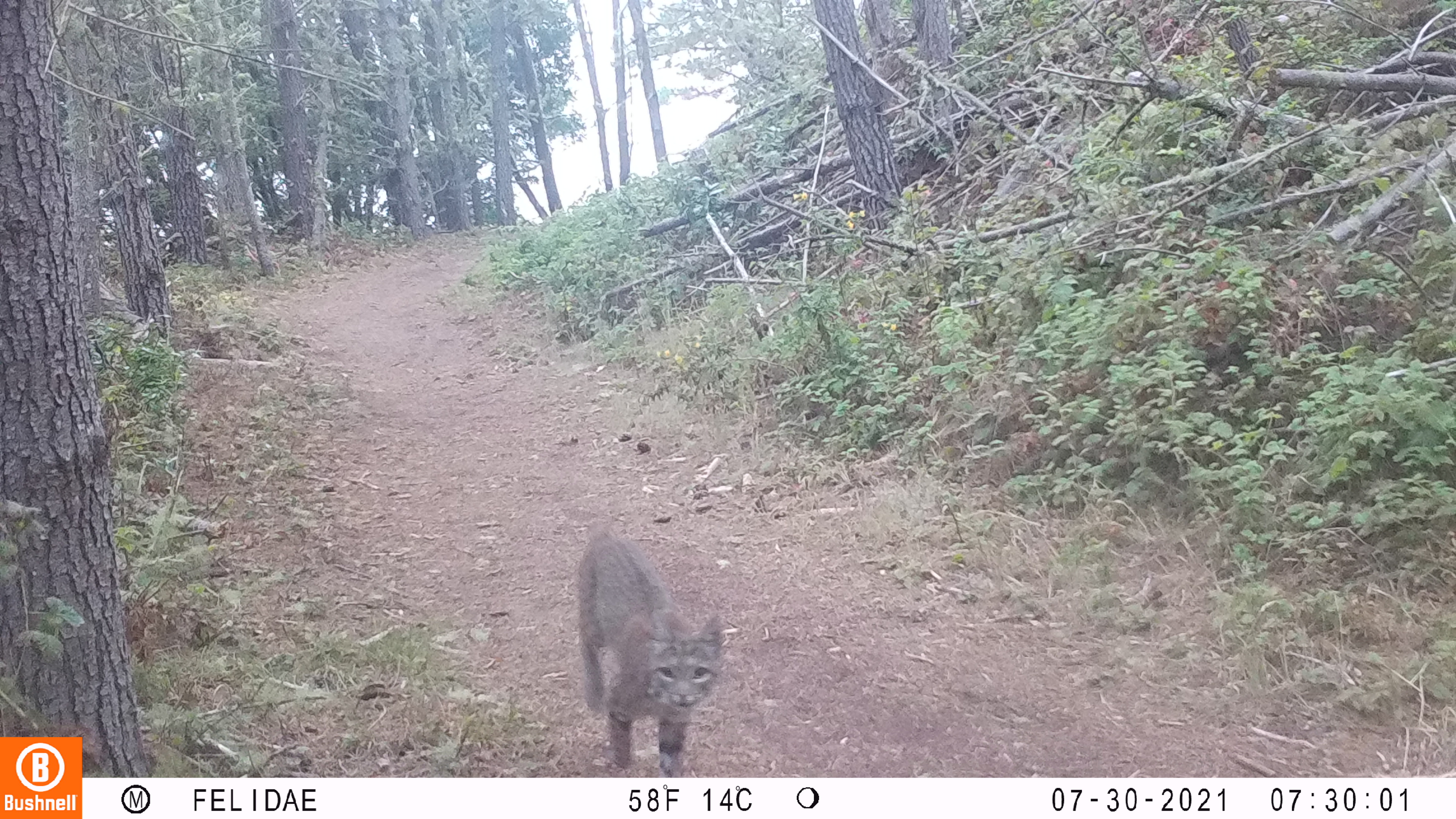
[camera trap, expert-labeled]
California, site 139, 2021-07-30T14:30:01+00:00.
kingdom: Animalia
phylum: Chordata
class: Mammalia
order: Carnivora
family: Felidae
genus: Lynx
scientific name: Lynx rufus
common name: bobcat